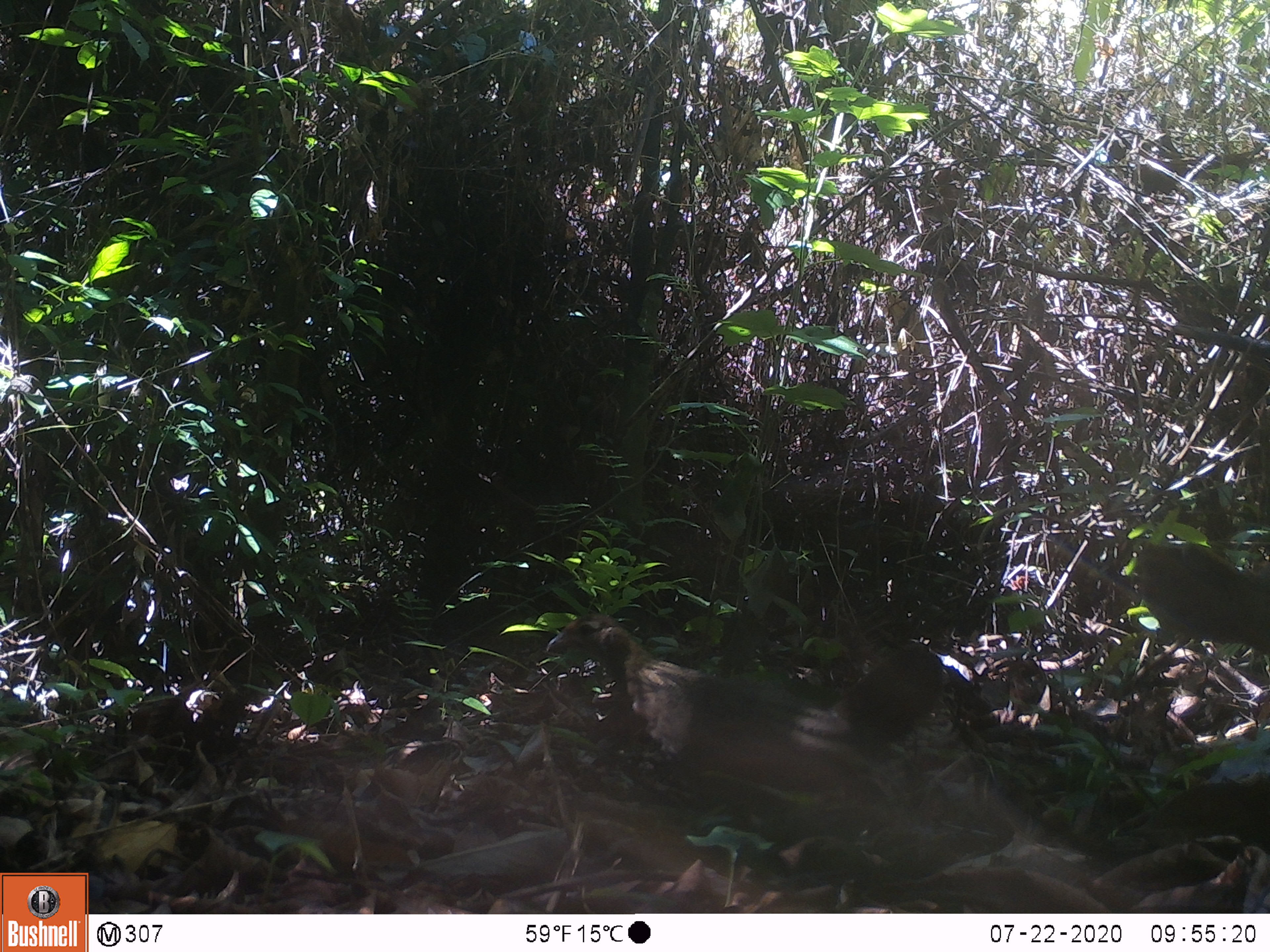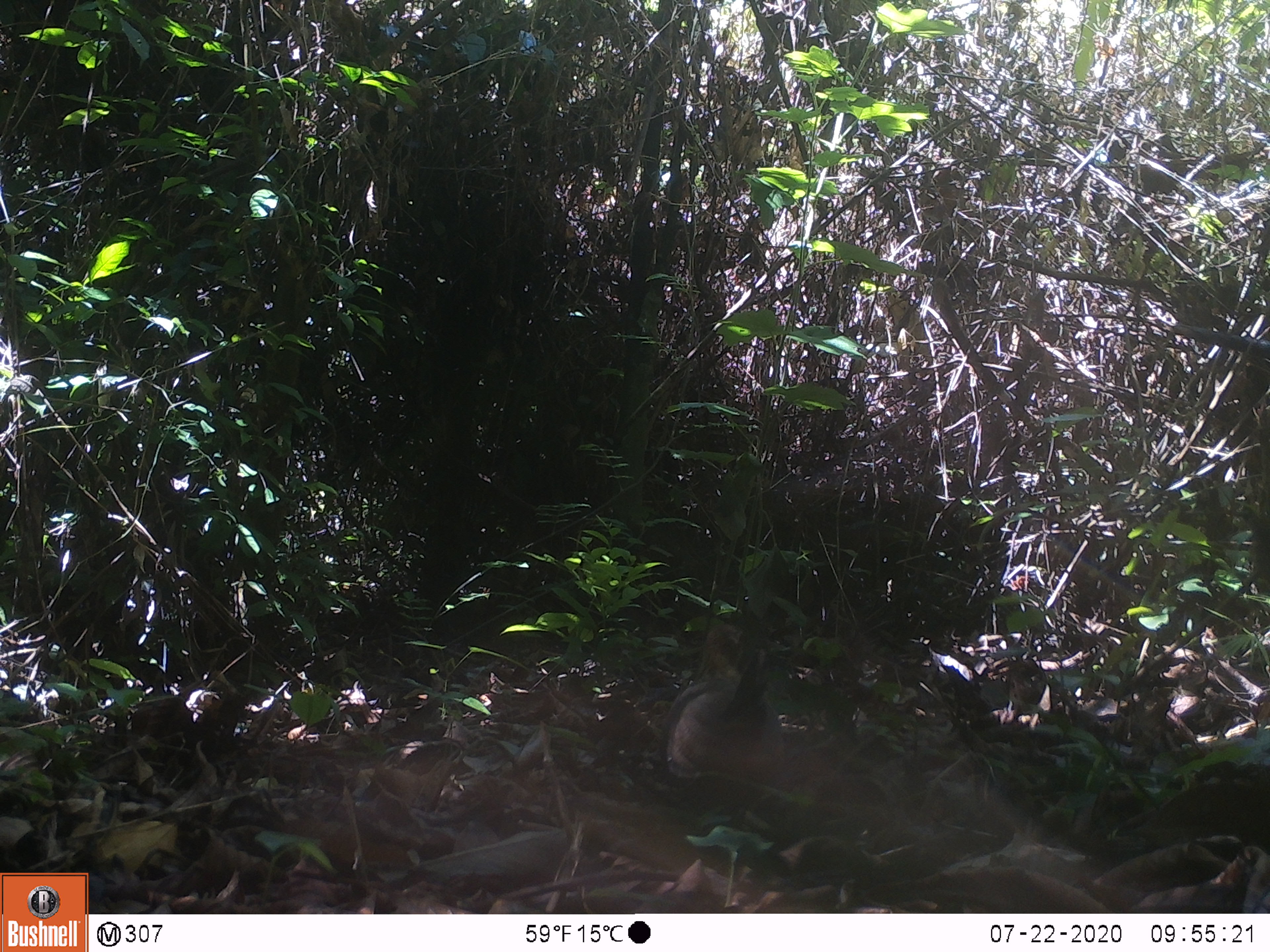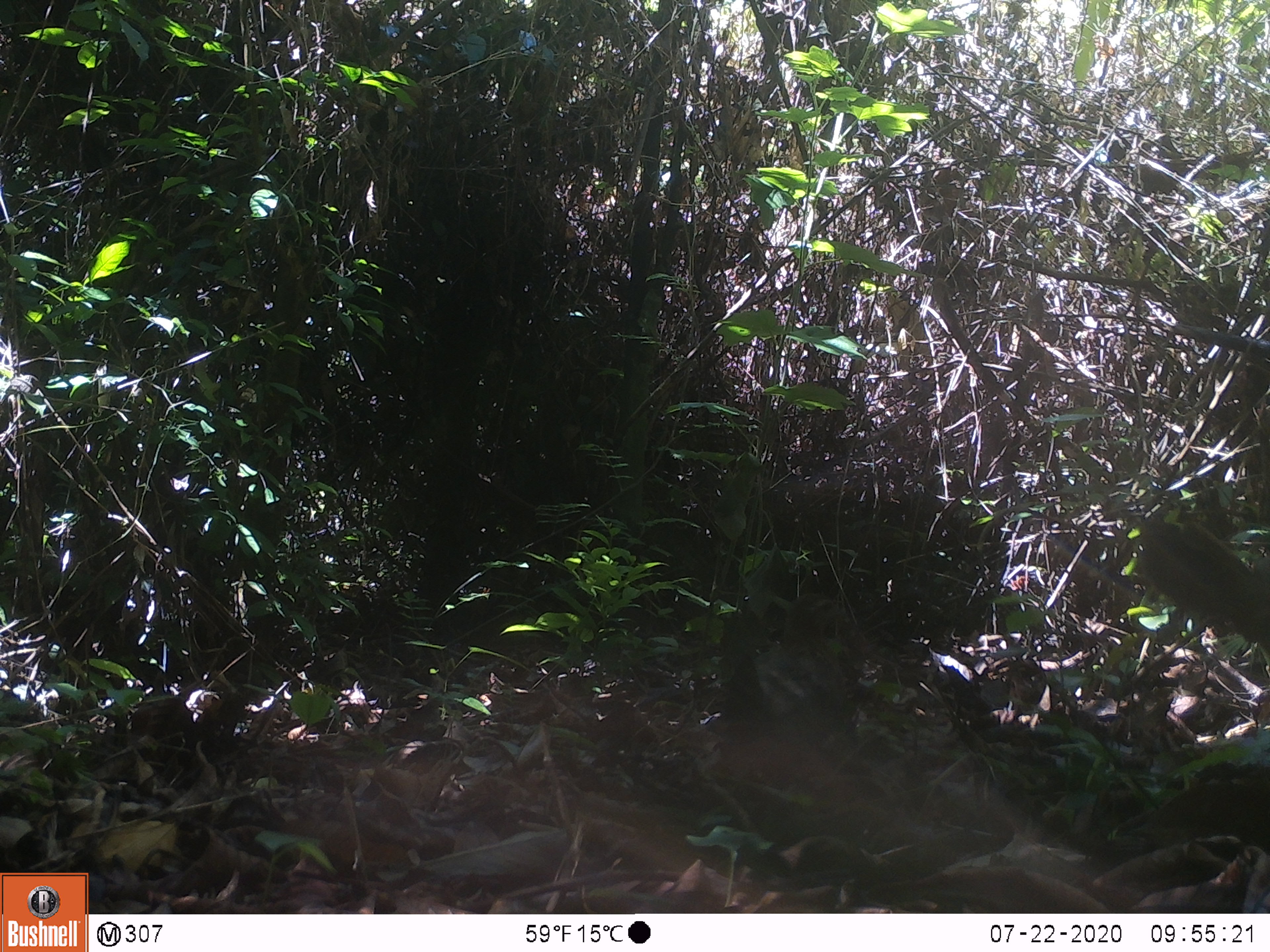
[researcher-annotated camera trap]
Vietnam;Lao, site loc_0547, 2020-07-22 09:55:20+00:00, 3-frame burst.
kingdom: Animalia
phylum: Chordata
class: Aves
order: Galliformes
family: Phasianidae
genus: Gallus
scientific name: Gallus gallus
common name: red junglefowl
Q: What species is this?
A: Red junglefowl (Gallus gallus).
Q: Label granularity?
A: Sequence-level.